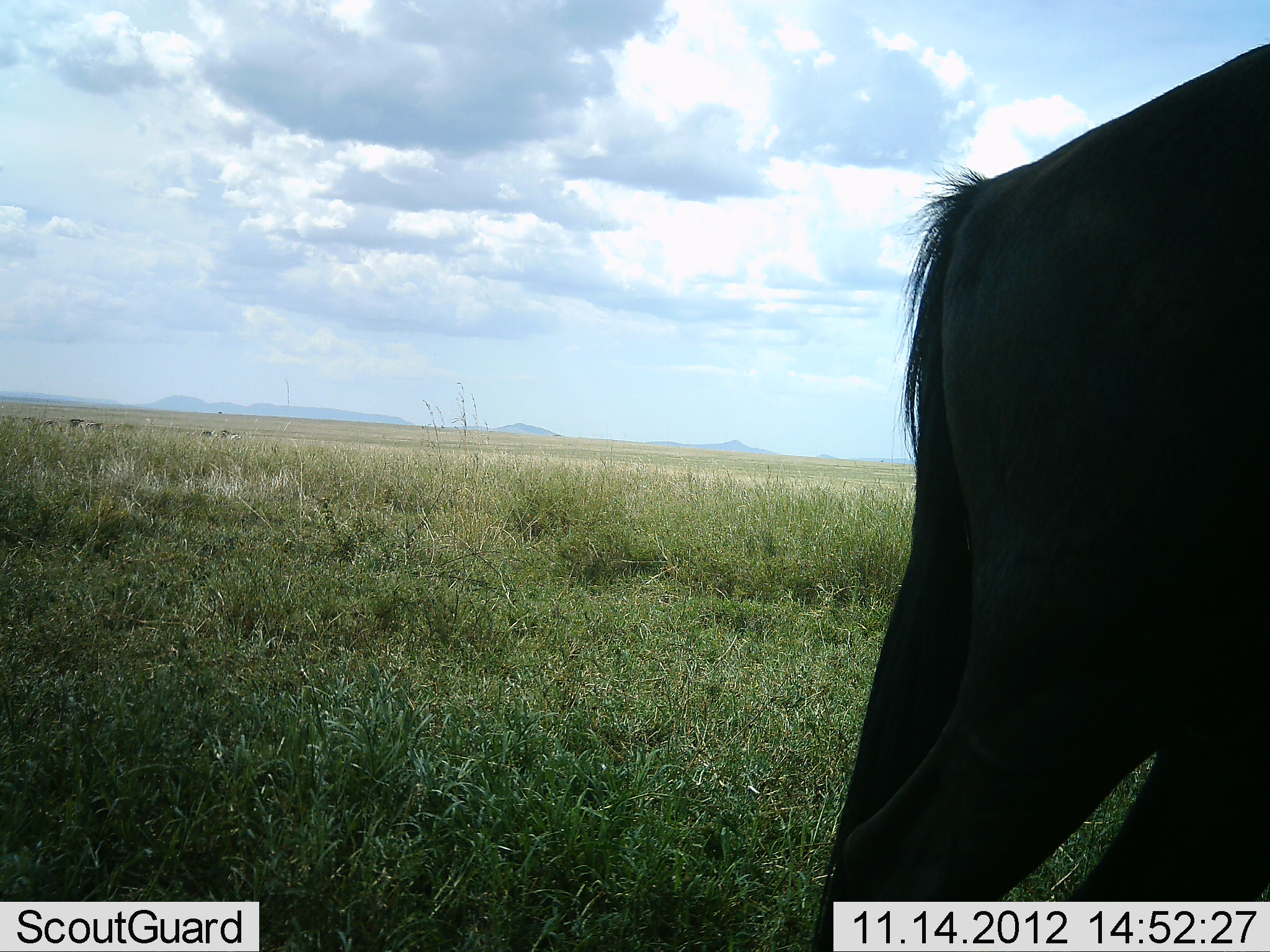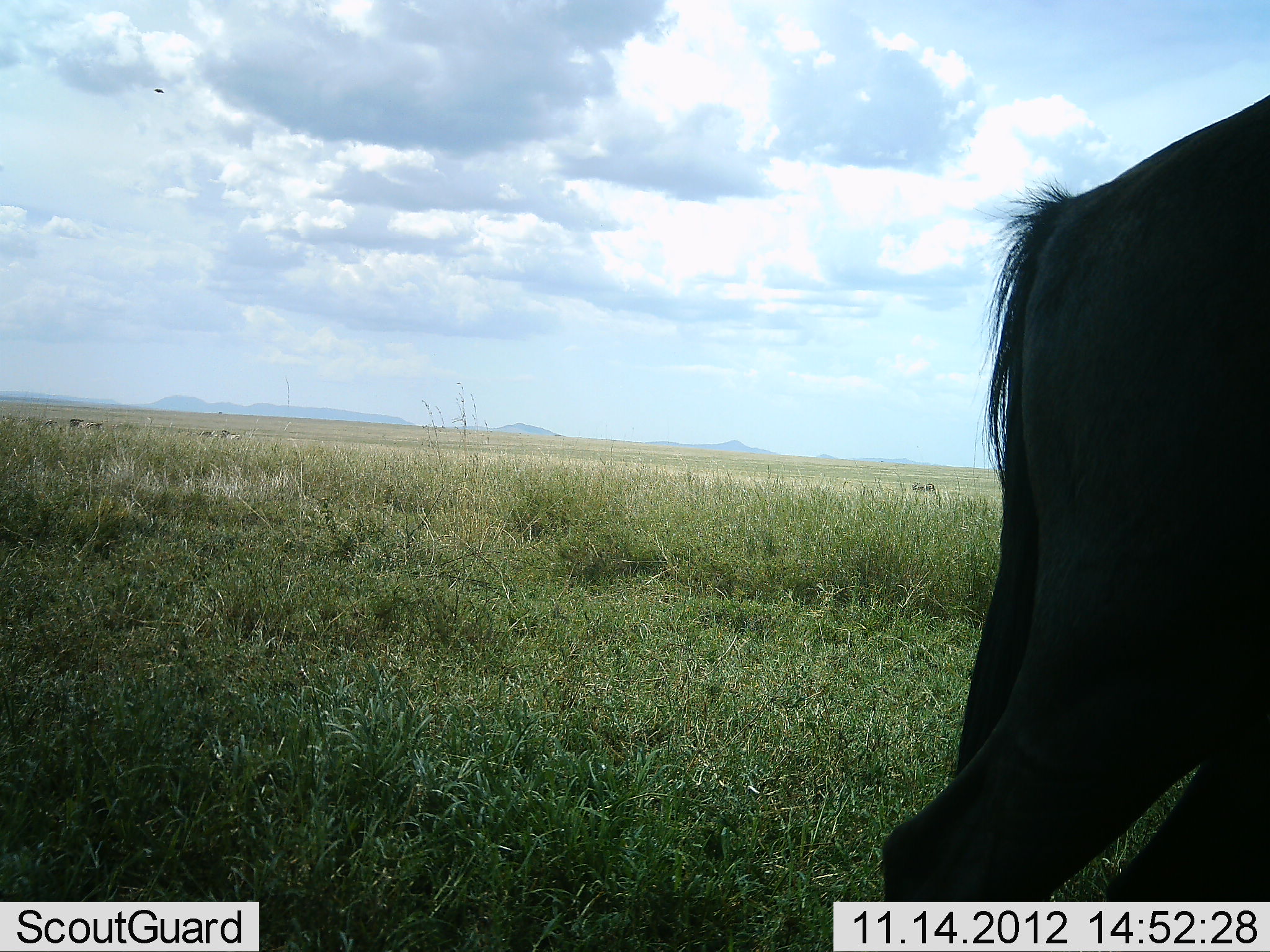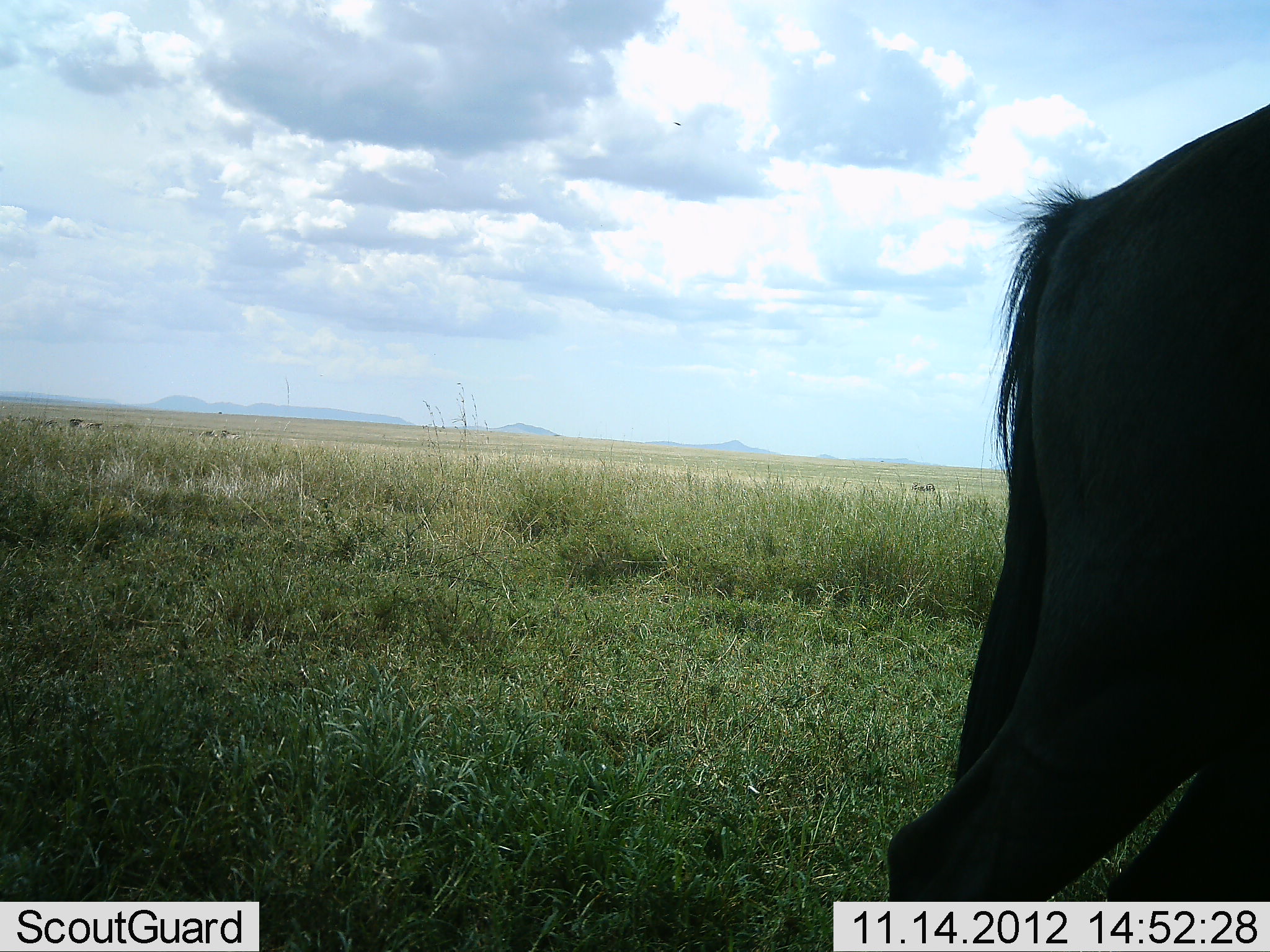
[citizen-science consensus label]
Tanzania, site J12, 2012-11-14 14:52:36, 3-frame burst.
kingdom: Animalia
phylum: Chordata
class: Mammalia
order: Artiodactyla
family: Bovidae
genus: Connochaetes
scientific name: Connochaetes taurinus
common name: blue wildebeest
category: wildebeest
Wildebeest (blue wildebeest) (Connochaetes taurinus), count 1. Behavior (volunteer vote fractions): standing 80%, resting 0%, moving 20%, interacting 0%. Young present (vote fraction): 0%. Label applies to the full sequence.